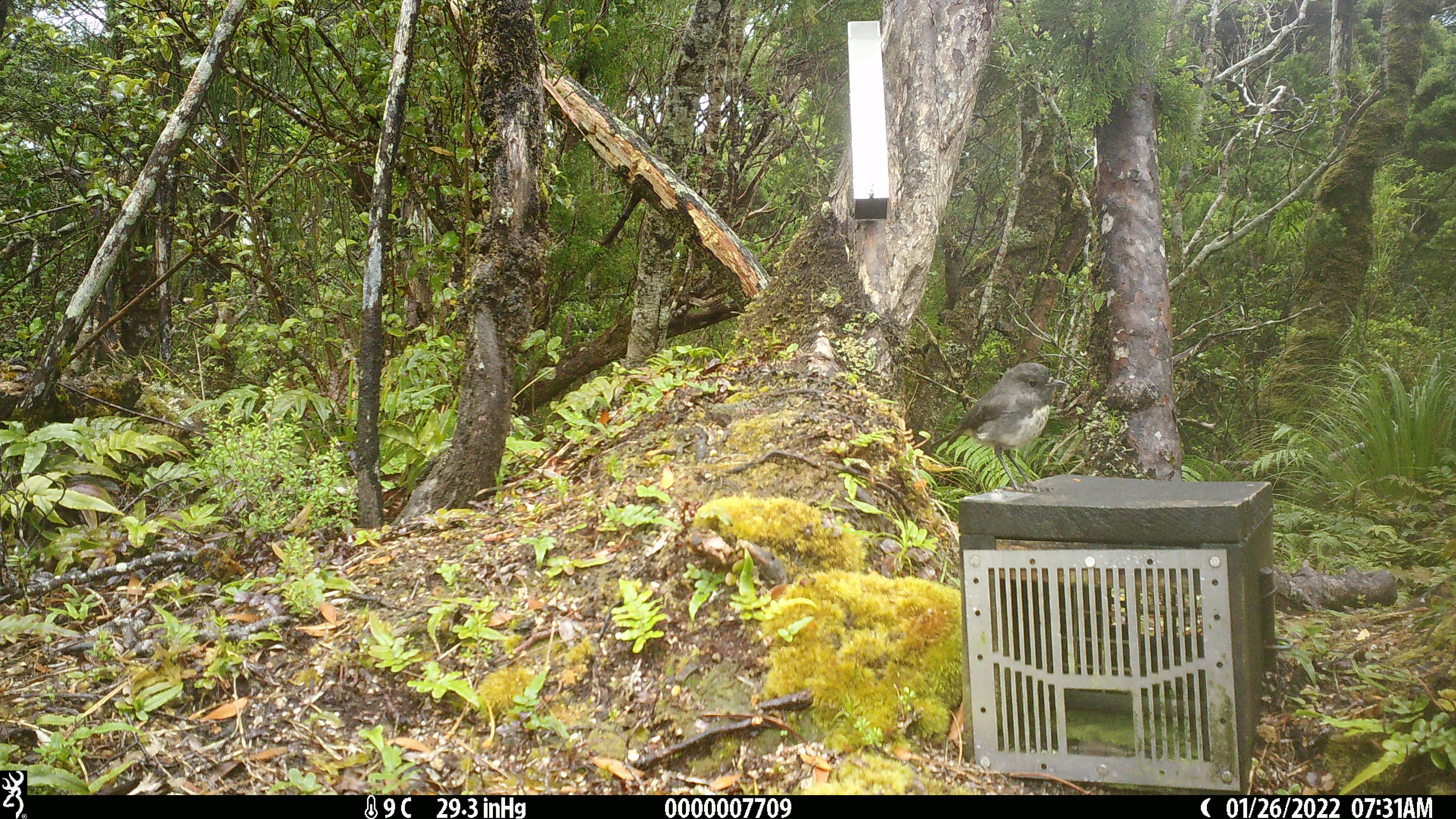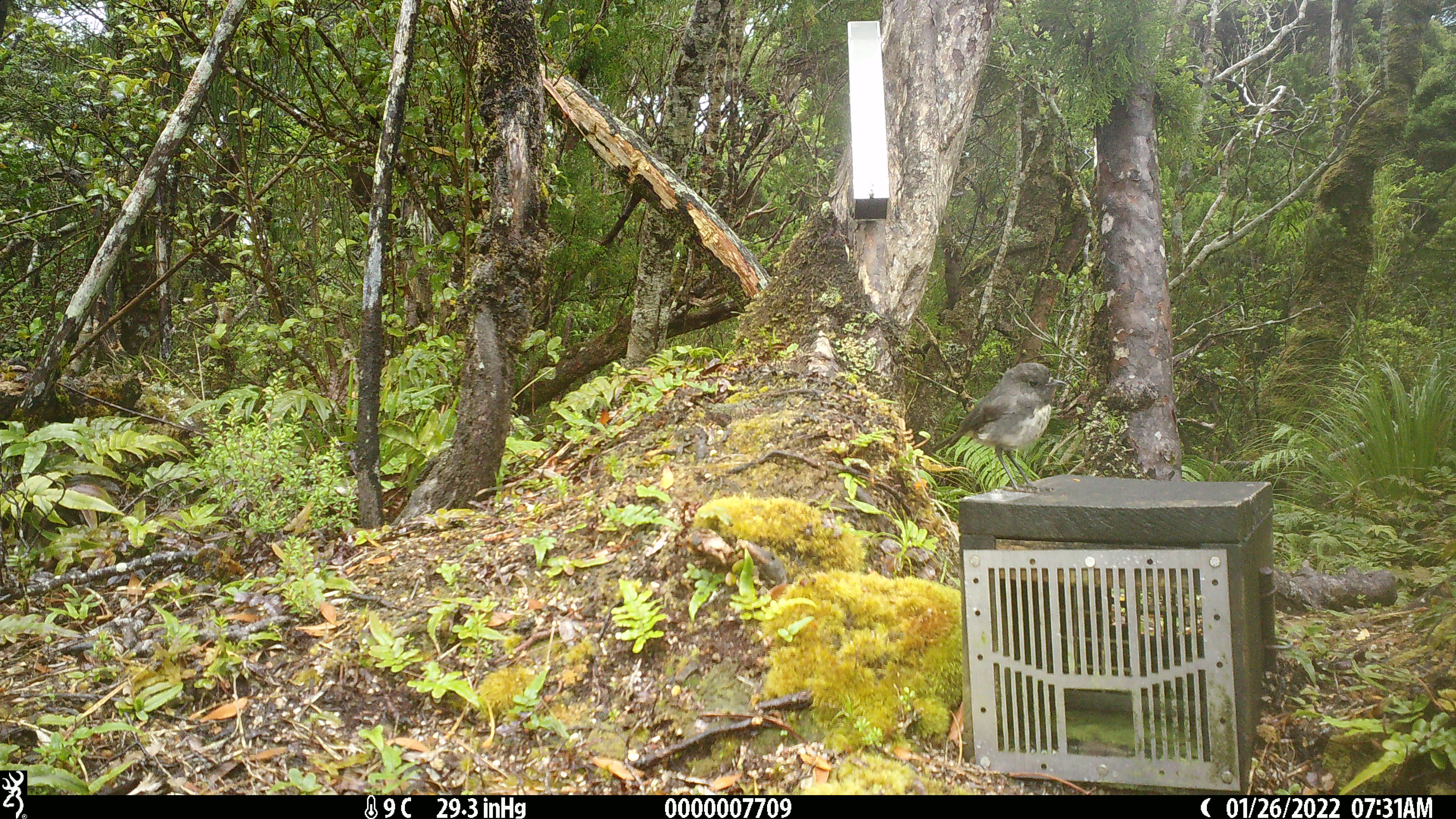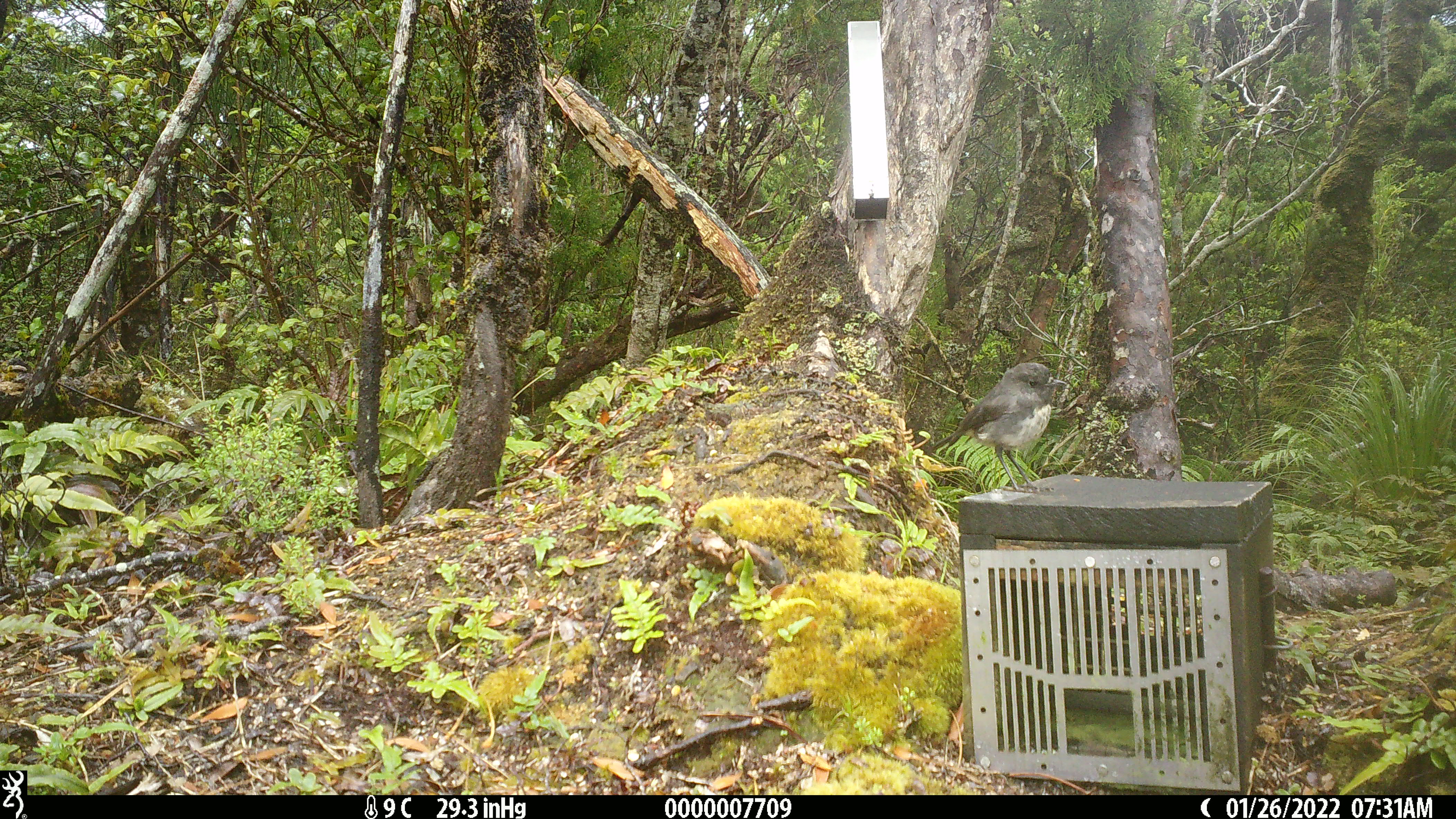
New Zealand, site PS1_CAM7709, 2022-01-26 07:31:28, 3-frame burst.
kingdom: Animalia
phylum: Chordata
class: Aves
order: Passeriformes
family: Petroicidae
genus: Petroica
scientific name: Petroica australis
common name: new zealand robin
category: robin